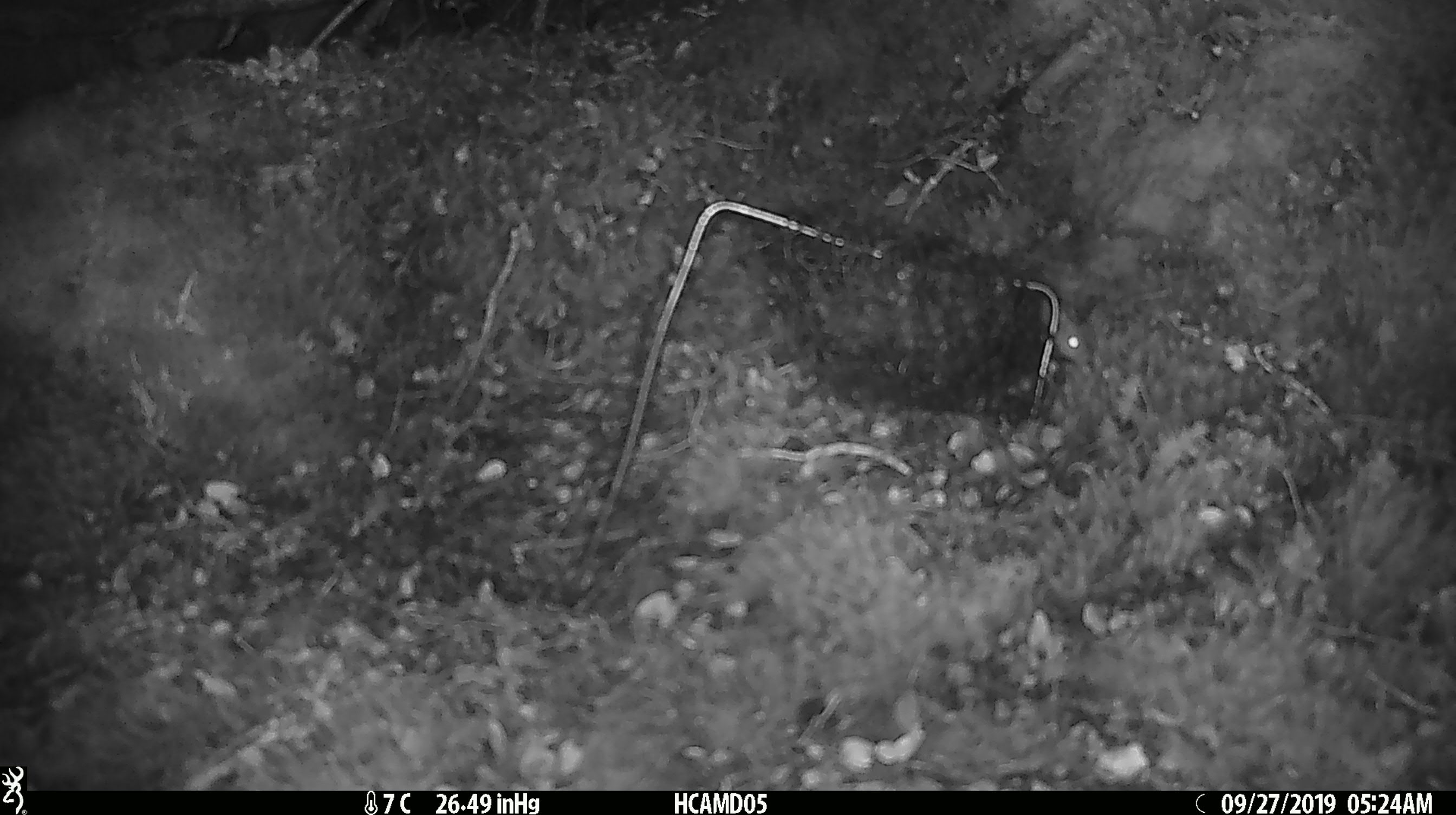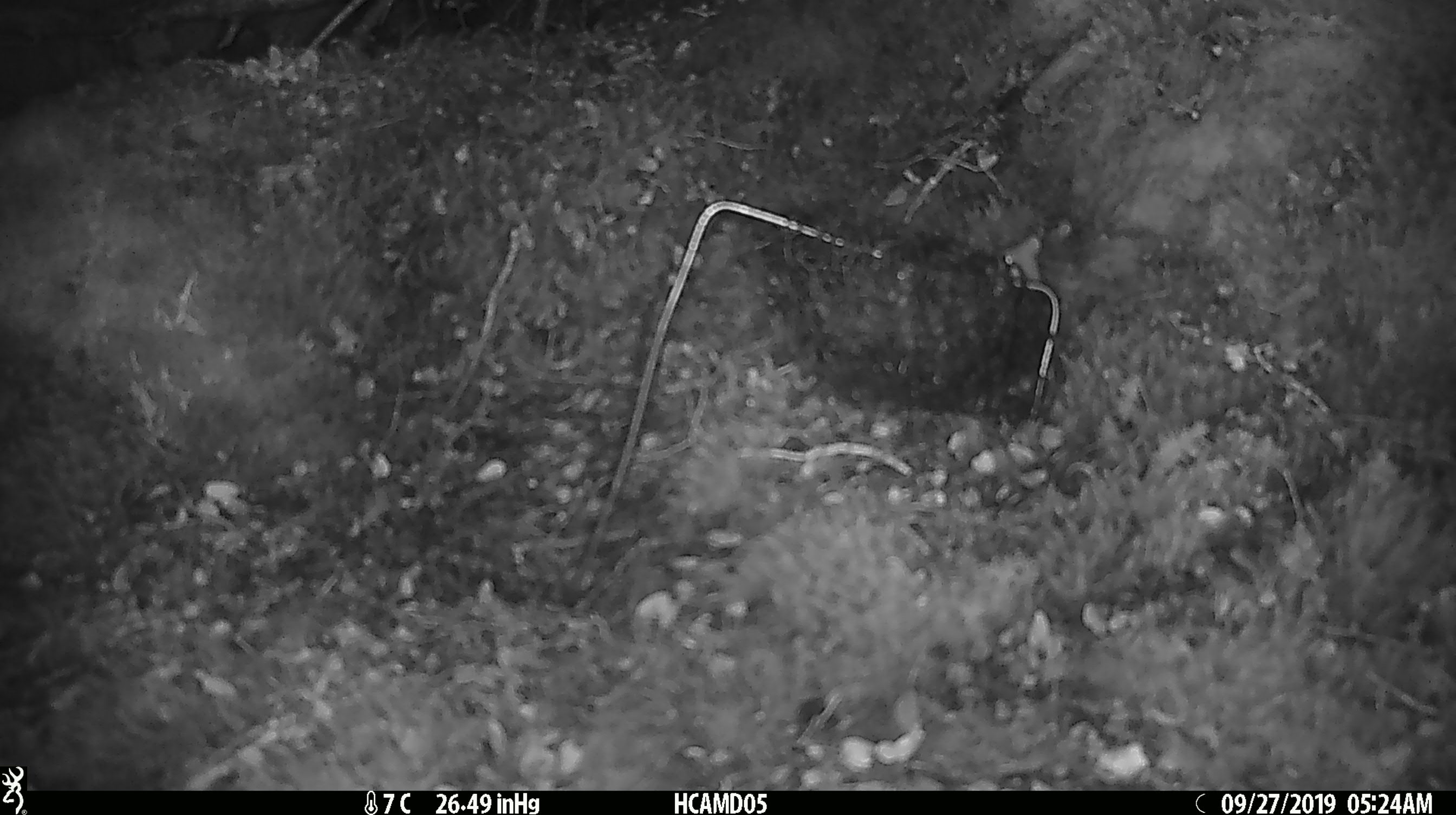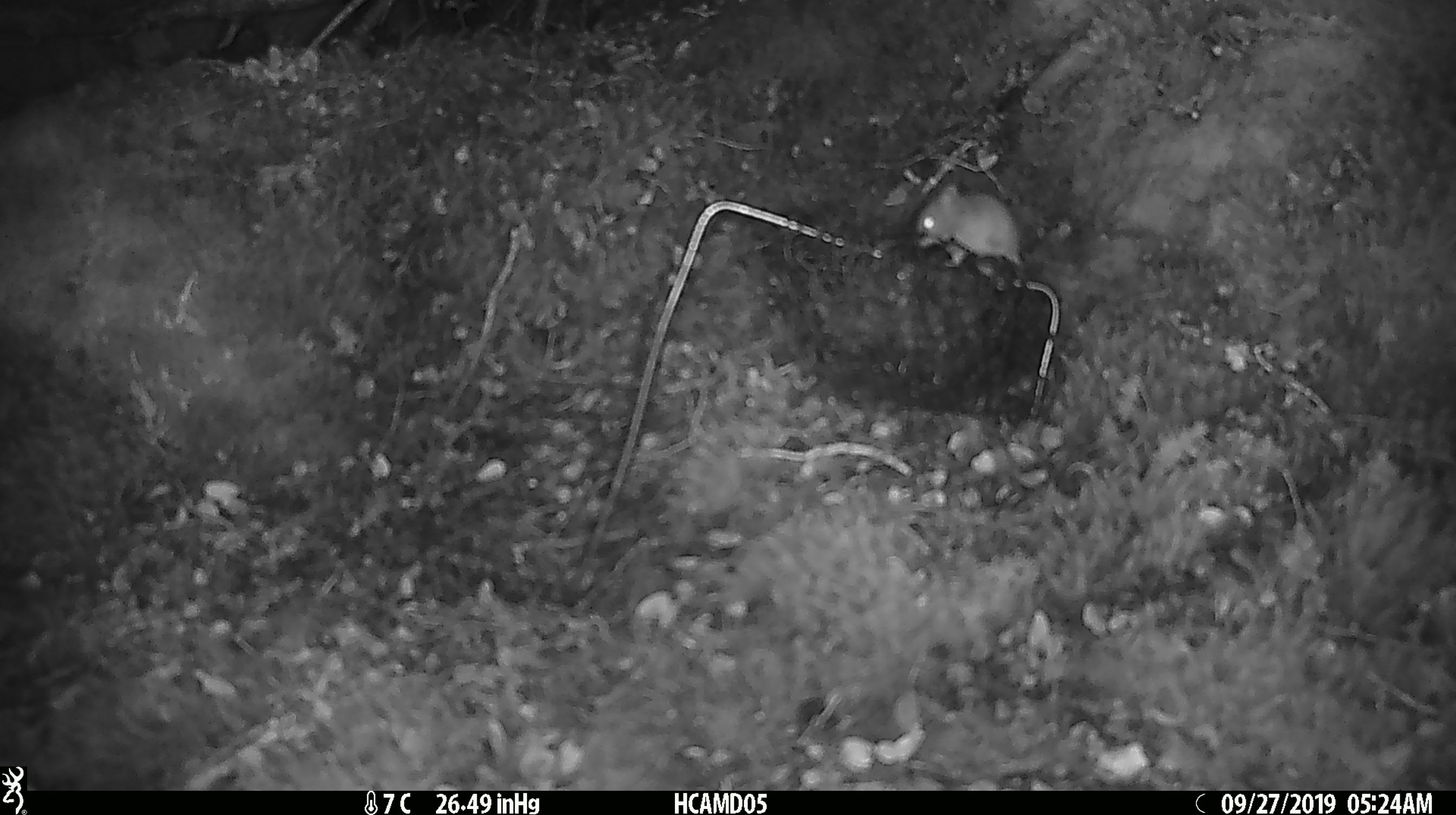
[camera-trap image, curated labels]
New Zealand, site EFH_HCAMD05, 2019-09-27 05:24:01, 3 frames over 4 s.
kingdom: Animalia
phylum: Chordata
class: Mammalia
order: Rodentia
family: Muridae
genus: Mus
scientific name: Mus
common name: mouse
Mouse (Mus).